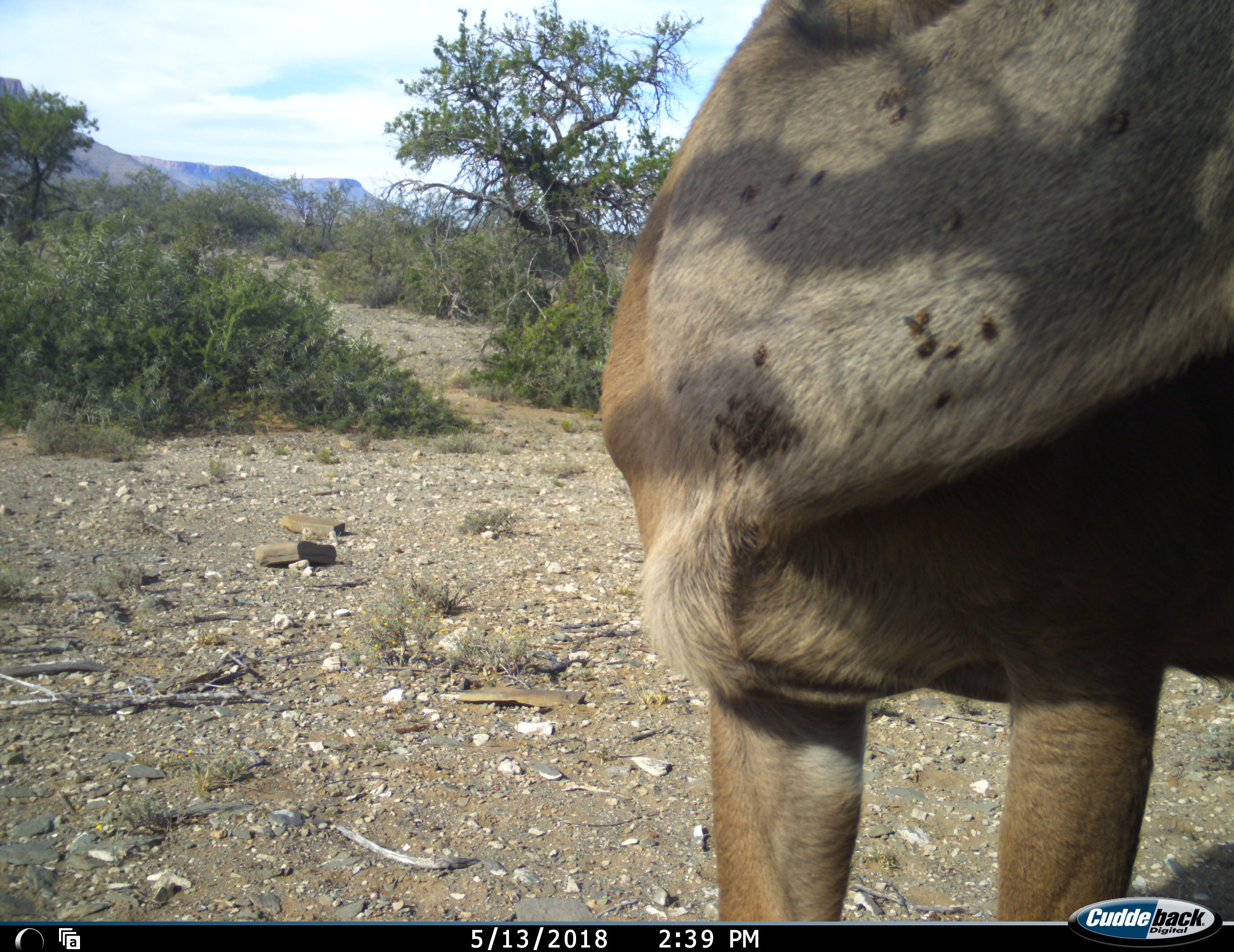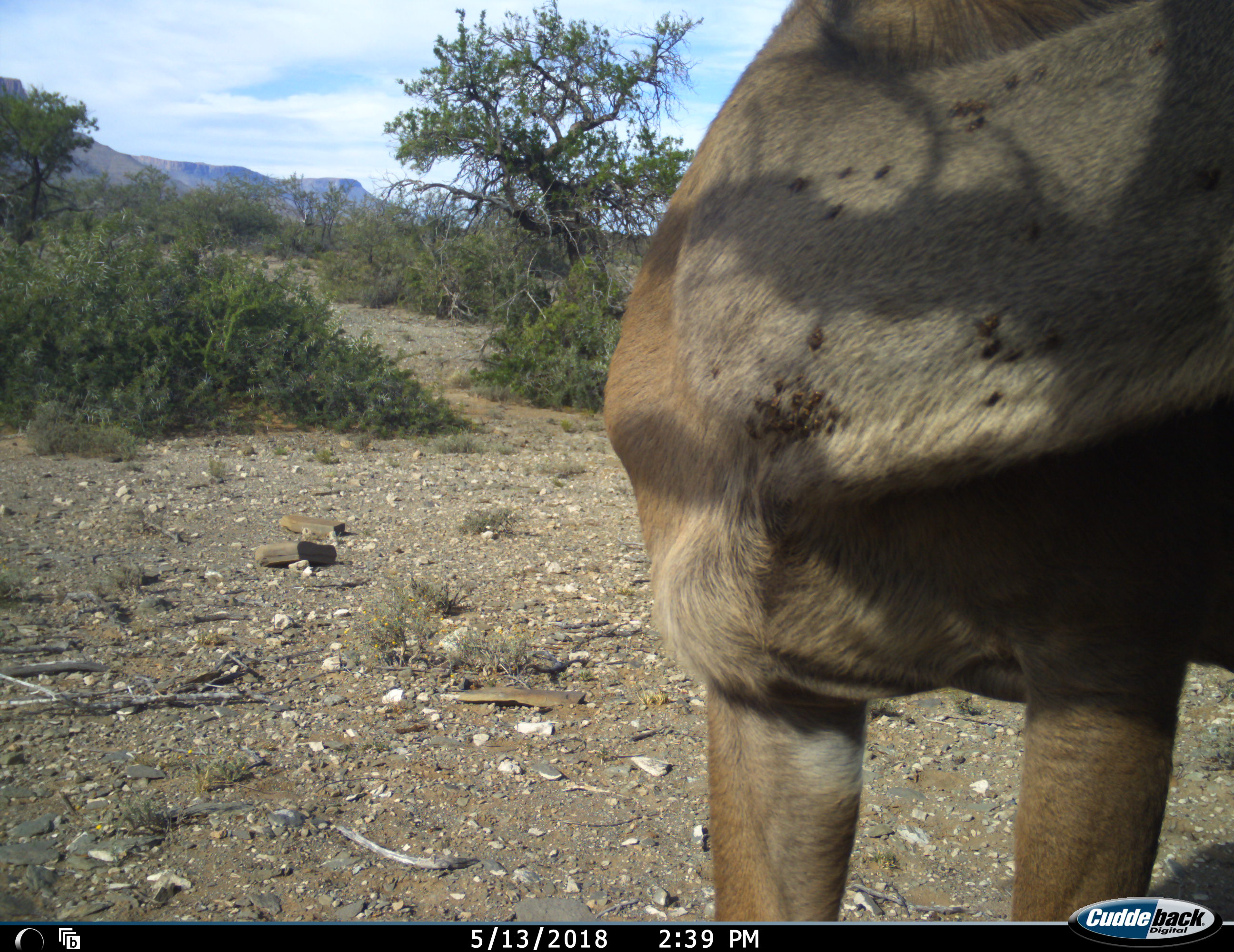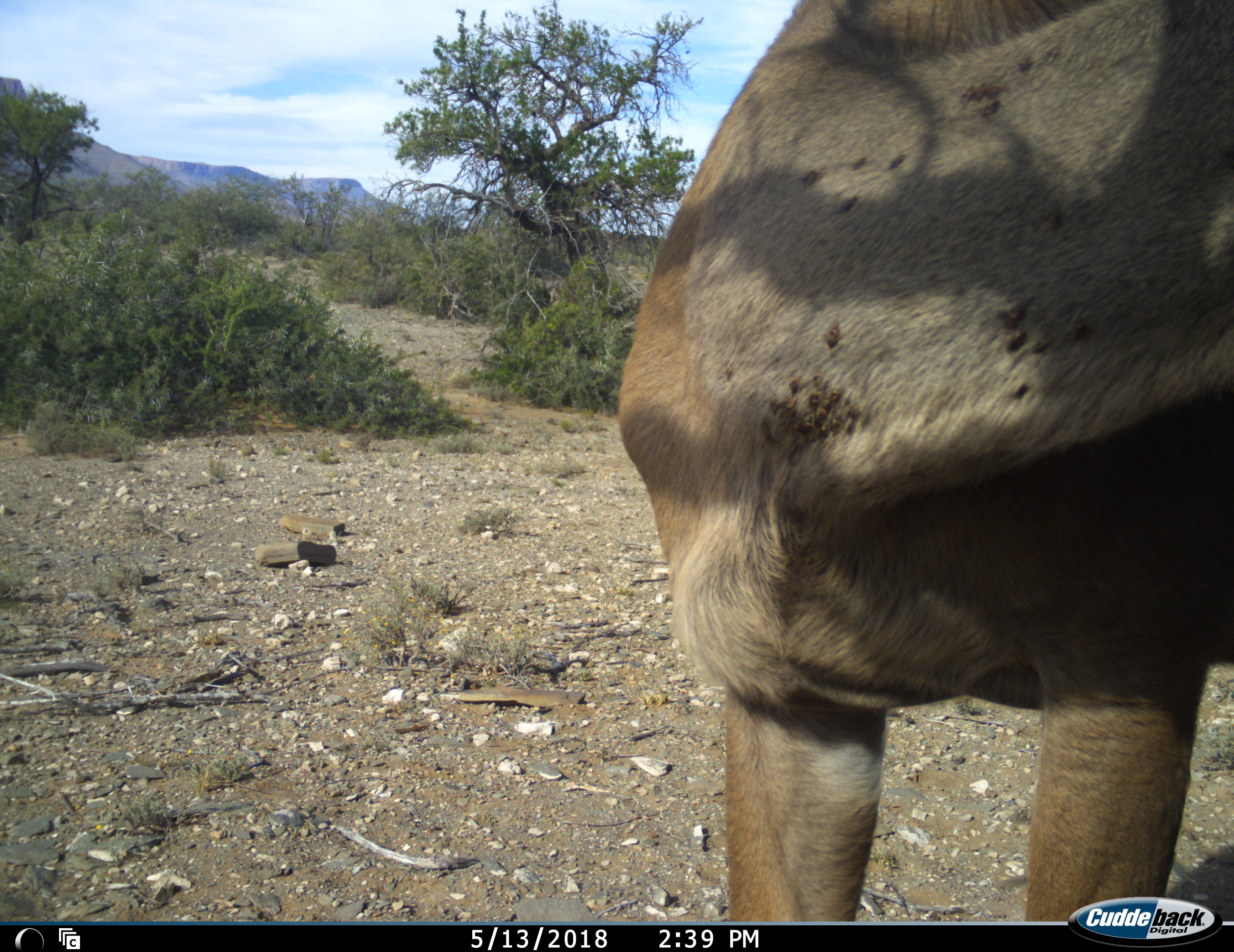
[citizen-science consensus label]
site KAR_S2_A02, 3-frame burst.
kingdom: Animalia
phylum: Chordata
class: Mammalia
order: Artiodactyla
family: Bovidae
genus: Tragelaphus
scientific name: Tragelaphus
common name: kudu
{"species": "kudu (Tragelaphus)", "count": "1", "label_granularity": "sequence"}